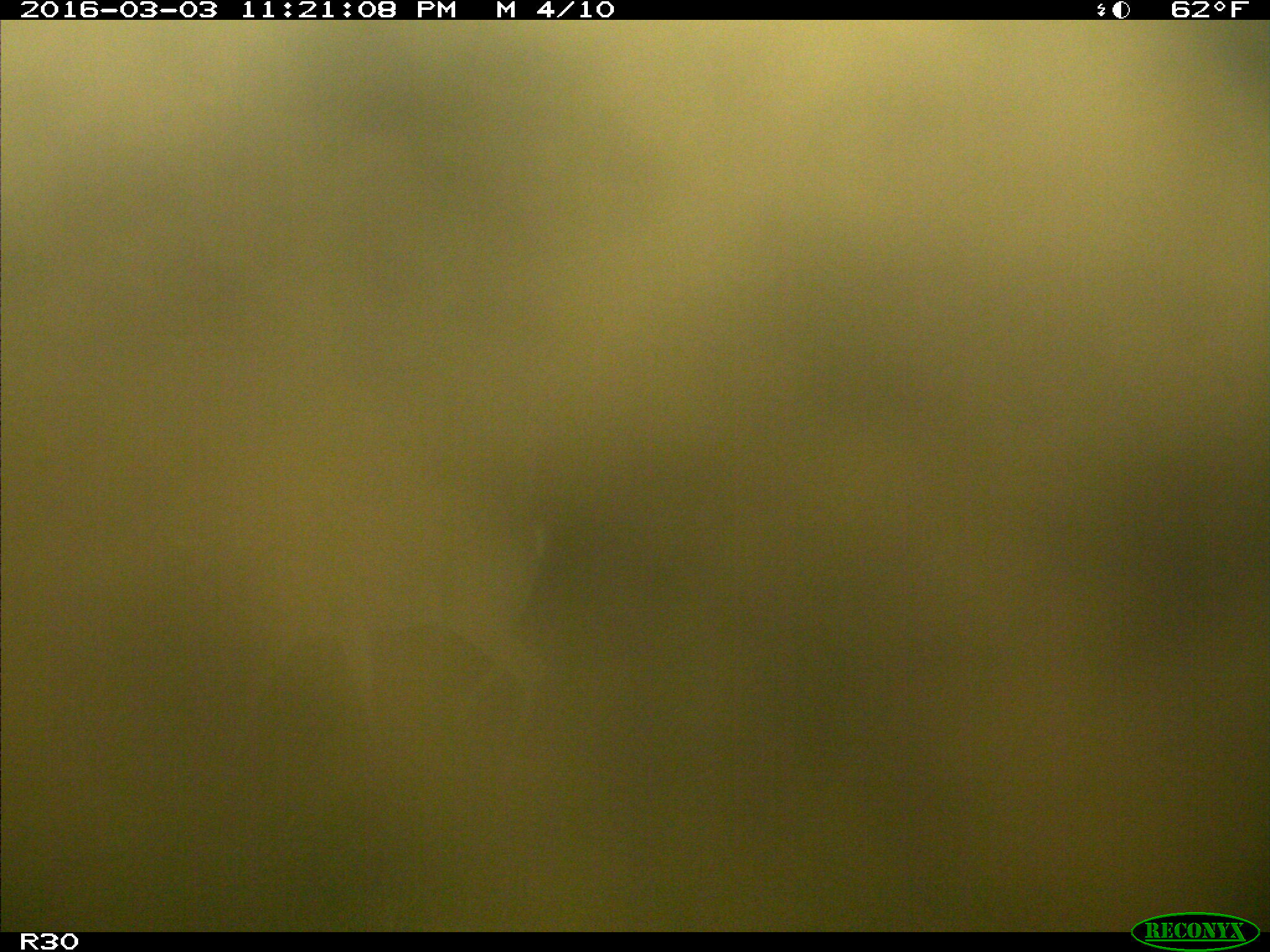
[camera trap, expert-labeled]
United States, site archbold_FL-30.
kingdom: Animalia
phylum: Chordata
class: Mammalia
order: Artiodactyla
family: Cervidae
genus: Odocoileus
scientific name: Odocoileus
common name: deer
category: unidentified deer